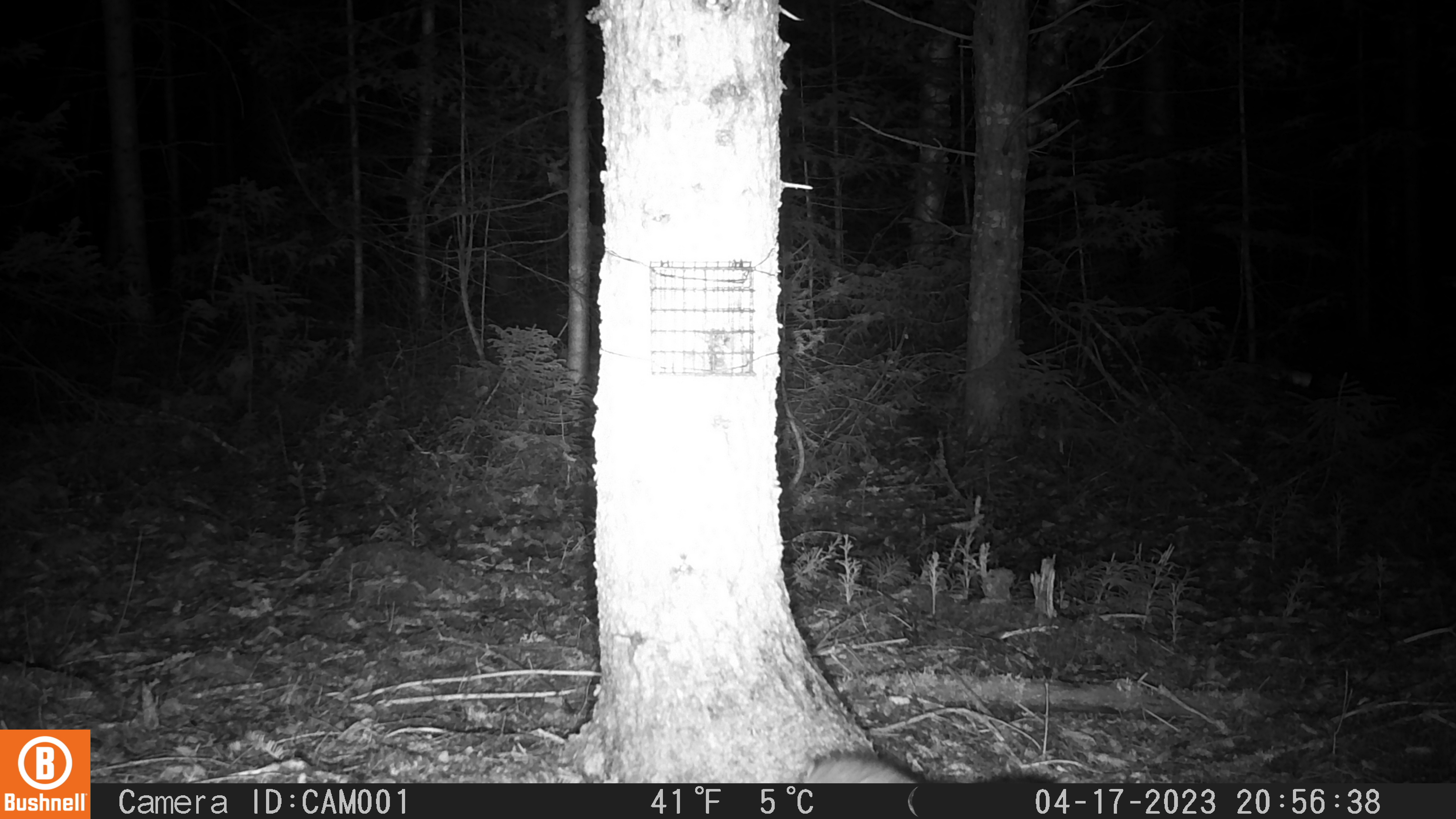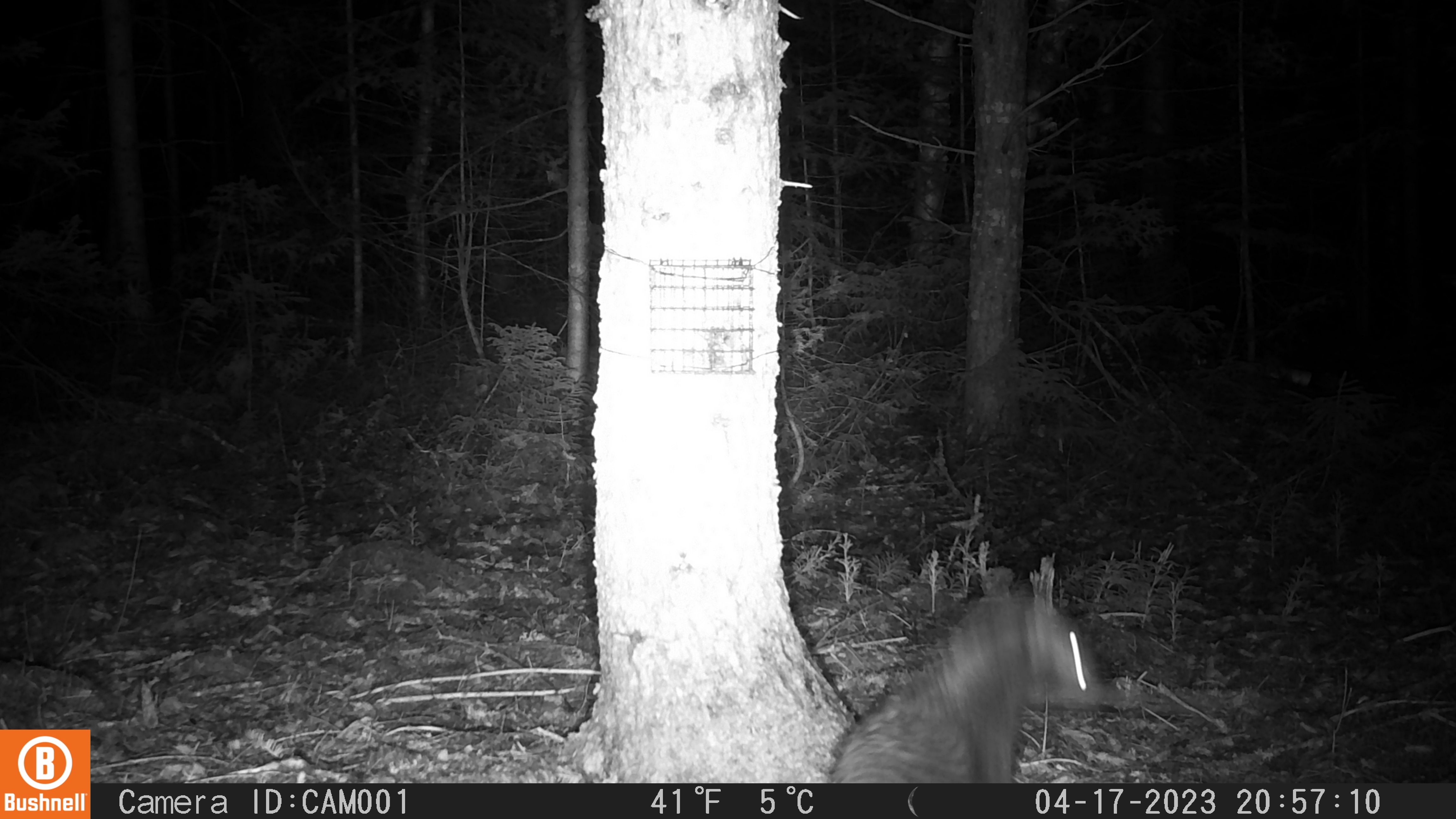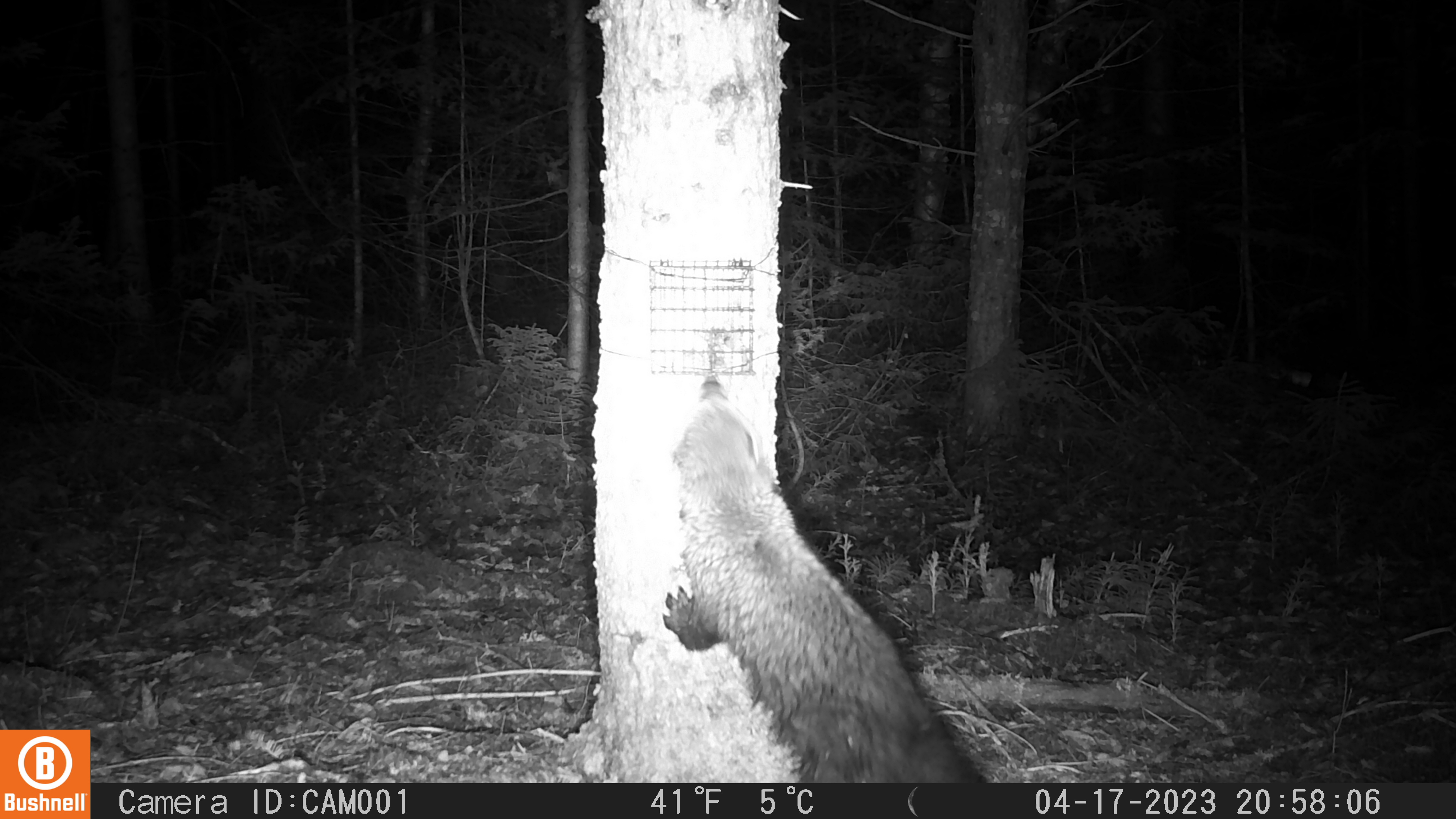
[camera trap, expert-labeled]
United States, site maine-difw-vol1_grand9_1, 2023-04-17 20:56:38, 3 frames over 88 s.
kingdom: Animalia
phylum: Chordata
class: Mammalia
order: Carnivora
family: Mustelidae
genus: Pekania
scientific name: Pekania pennanti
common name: fisher